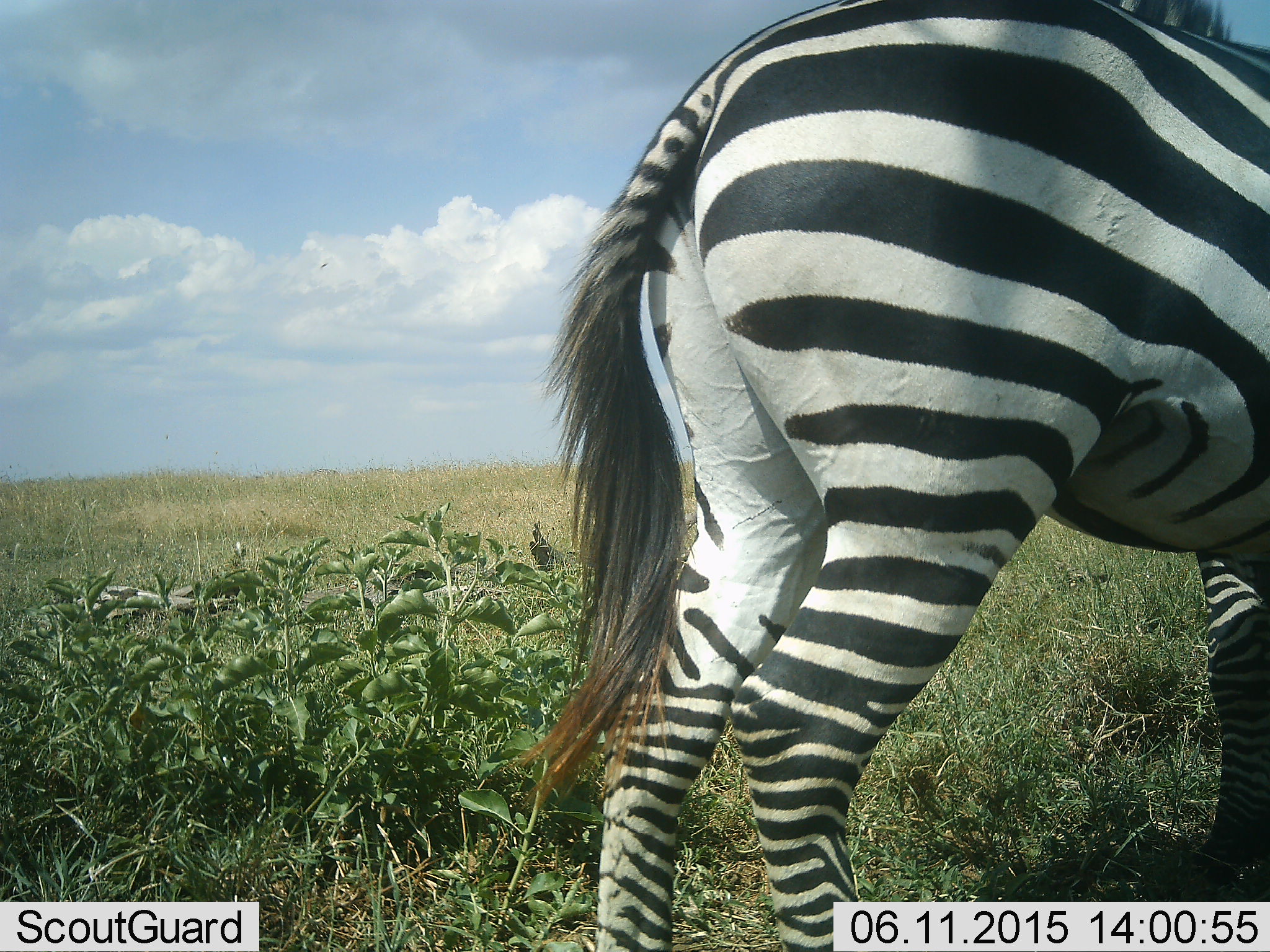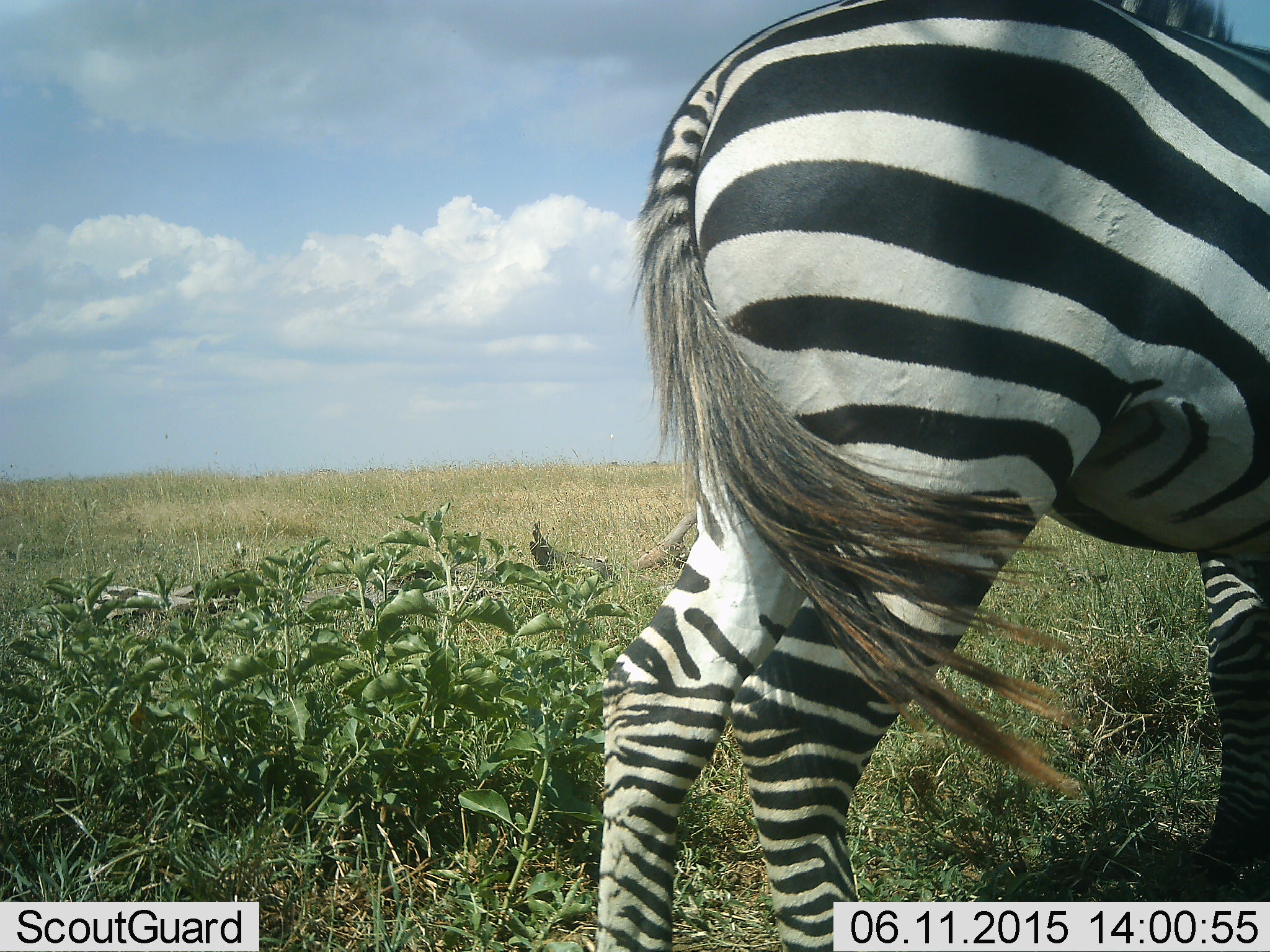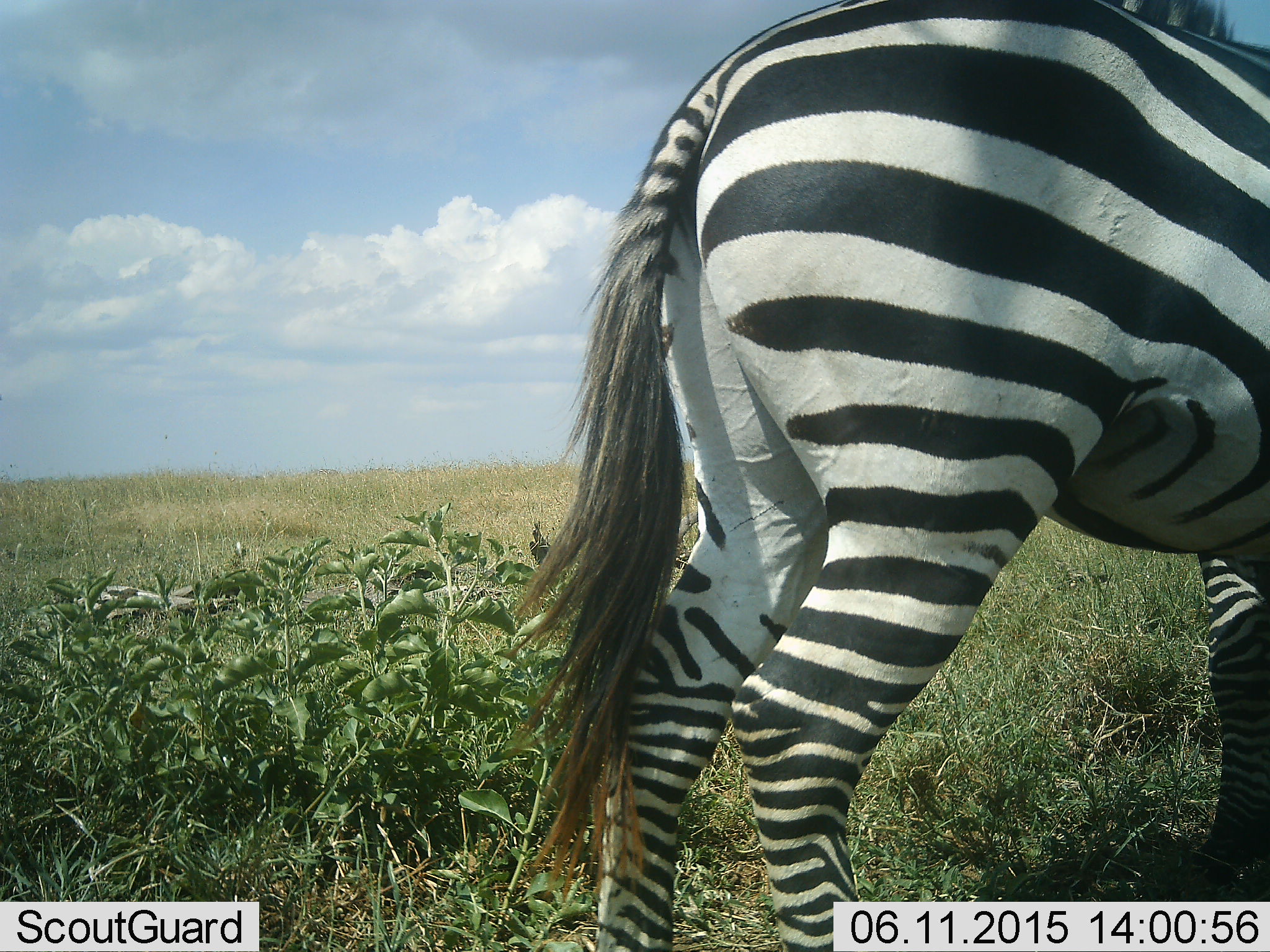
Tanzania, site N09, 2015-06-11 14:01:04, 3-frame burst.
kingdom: Animalia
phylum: Chordata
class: Mammalia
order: Perissodactyla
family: Equidae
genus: Equus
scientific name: Equus quagga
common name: plains zebra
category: zebra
Zebra (plains zebra) (Equus quagga), count 1. Behavior (volunteer vote fractions): standing 100%, resting 0%, moving 0%, interacting 0%. Young present (vote fraction): 0%. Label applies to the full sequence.